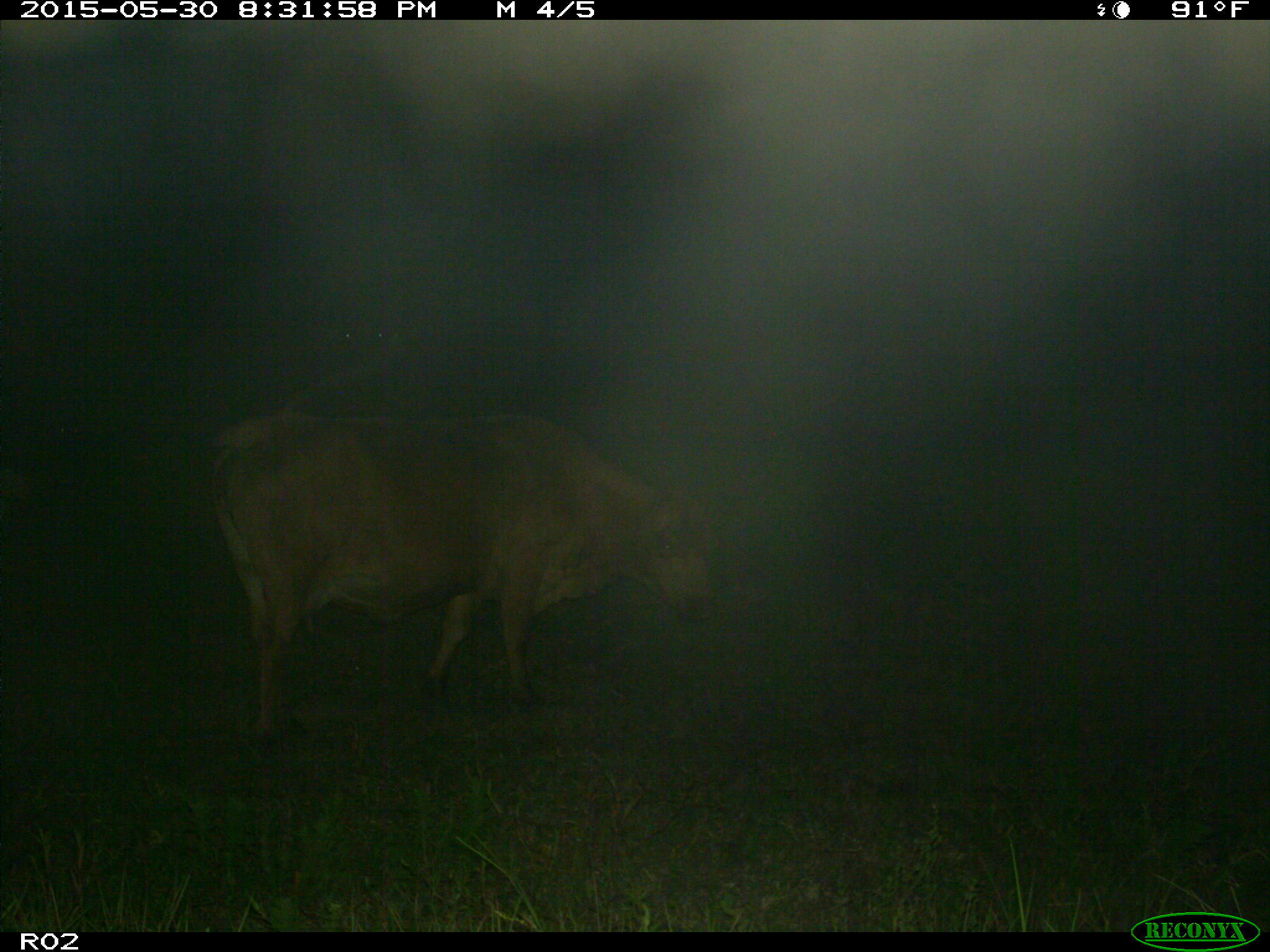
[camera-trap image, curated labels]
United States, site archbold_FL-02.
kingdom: Animalia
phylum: Chordata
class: Mammalia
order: Artiodactyla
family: Bovidae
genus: Bos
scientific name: Bos taurus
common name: domestic cow